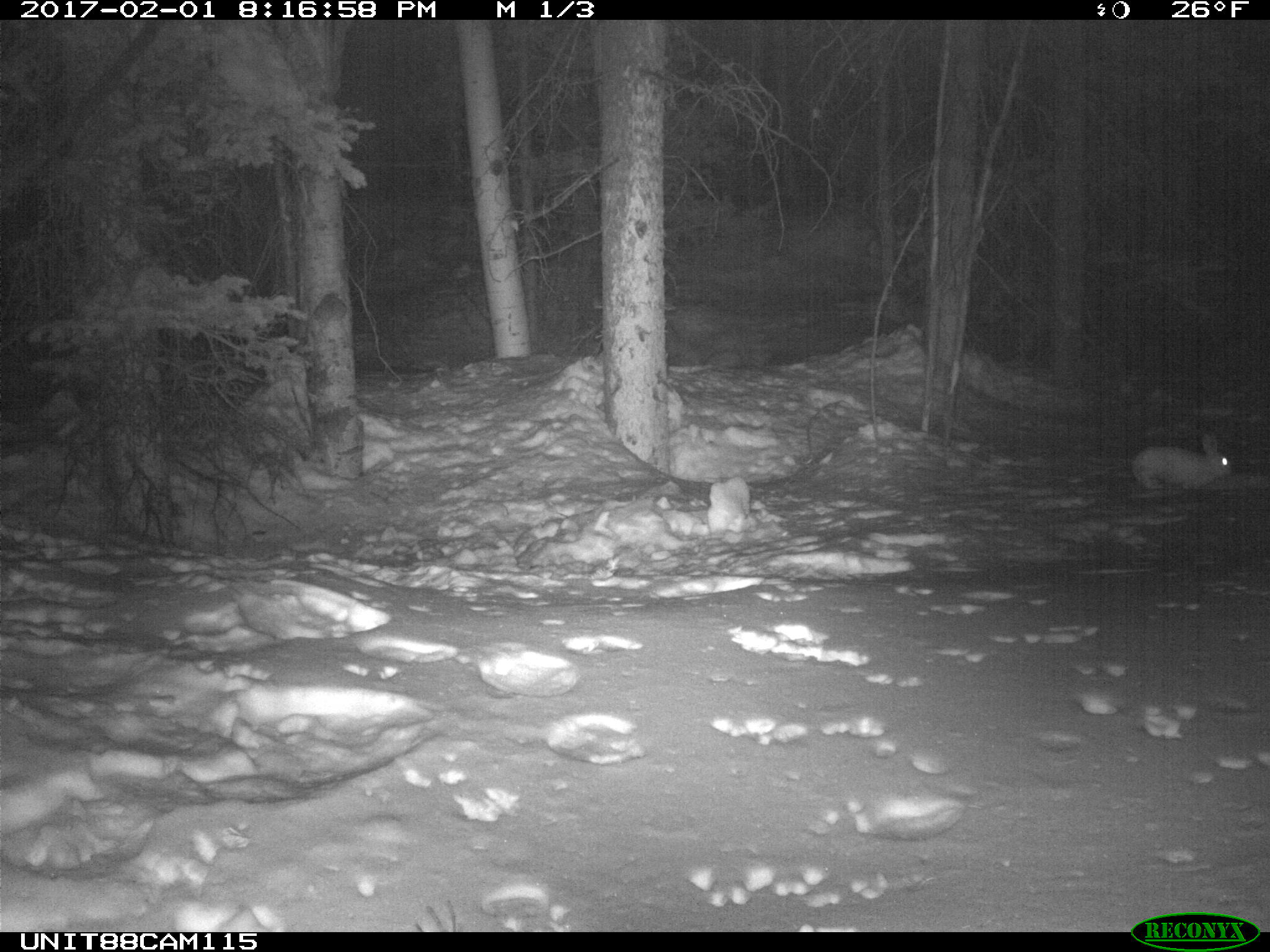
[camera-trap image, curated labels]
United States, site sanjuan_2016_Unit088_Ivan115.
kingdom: Animalia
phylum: Chordata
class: Mammalia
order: Lagomorpha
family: Leporidae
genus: Lepus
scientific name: Lepus americanus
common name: snowshoe hare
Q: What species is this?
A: Lepus americanus (snowshoe hare).